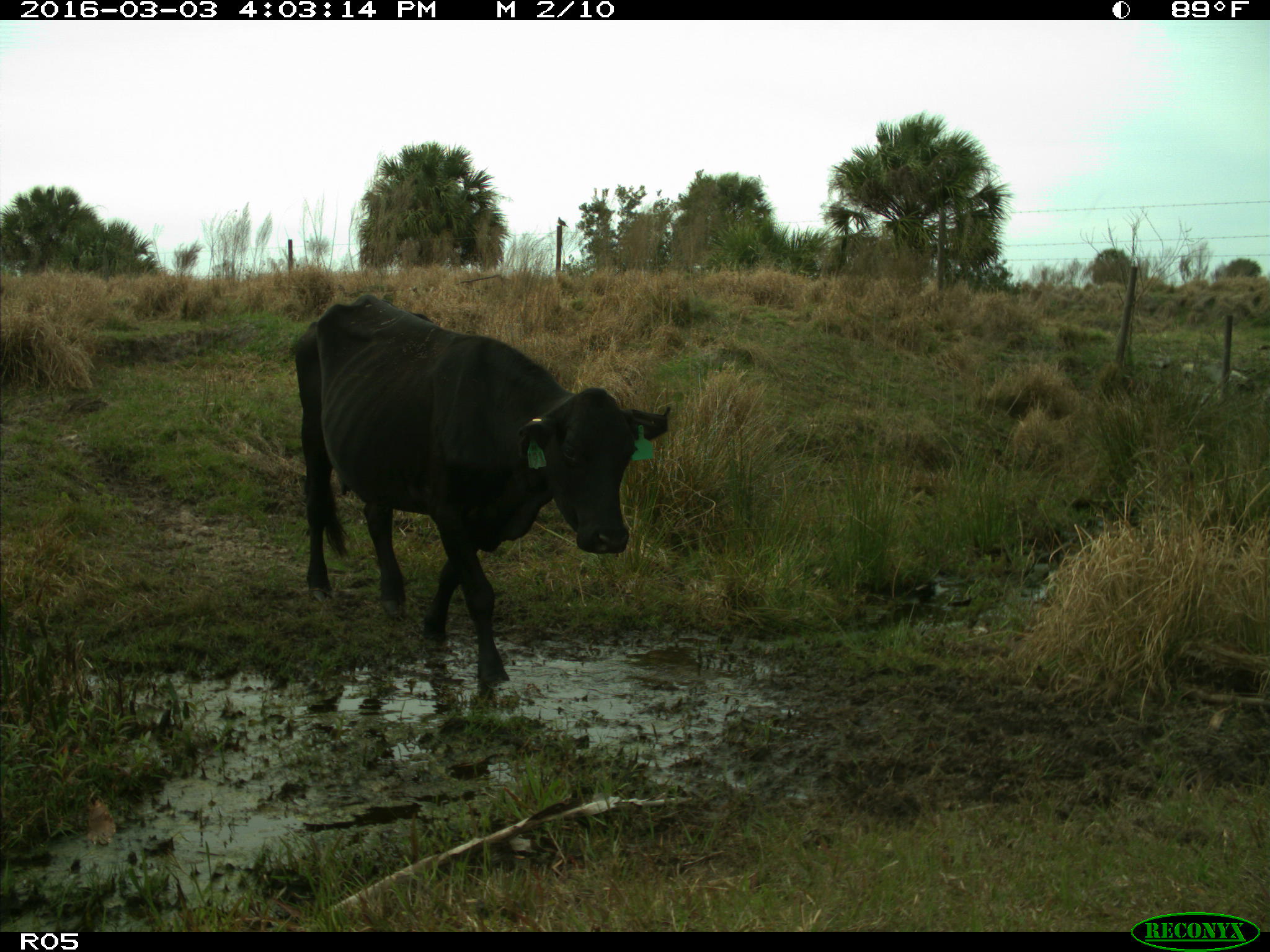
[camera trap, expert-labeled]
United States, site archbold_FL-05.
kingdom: Animalia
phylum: Chordata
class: Mammalia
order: Artiodactyla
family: Bovidae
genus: Bos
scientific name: Bos taurus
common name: domestic cow